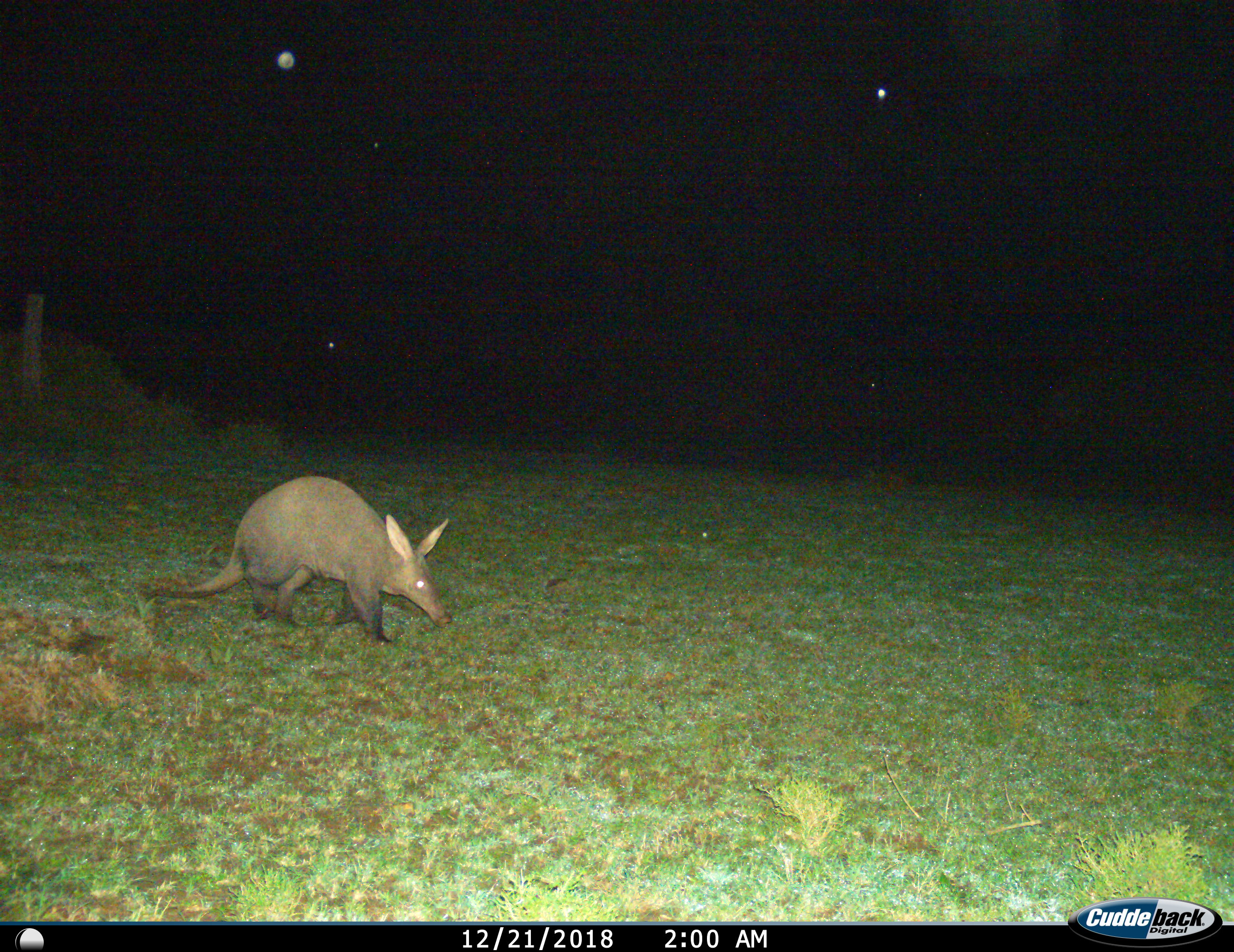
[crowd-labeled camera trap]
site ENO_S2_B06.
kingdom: Animalia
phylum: Chordata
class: Mammalia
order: Tubulidentata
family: Orycteropodidae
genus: Orycteropus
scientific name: Orycteropus afer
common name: aardvark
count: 1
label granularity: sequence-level